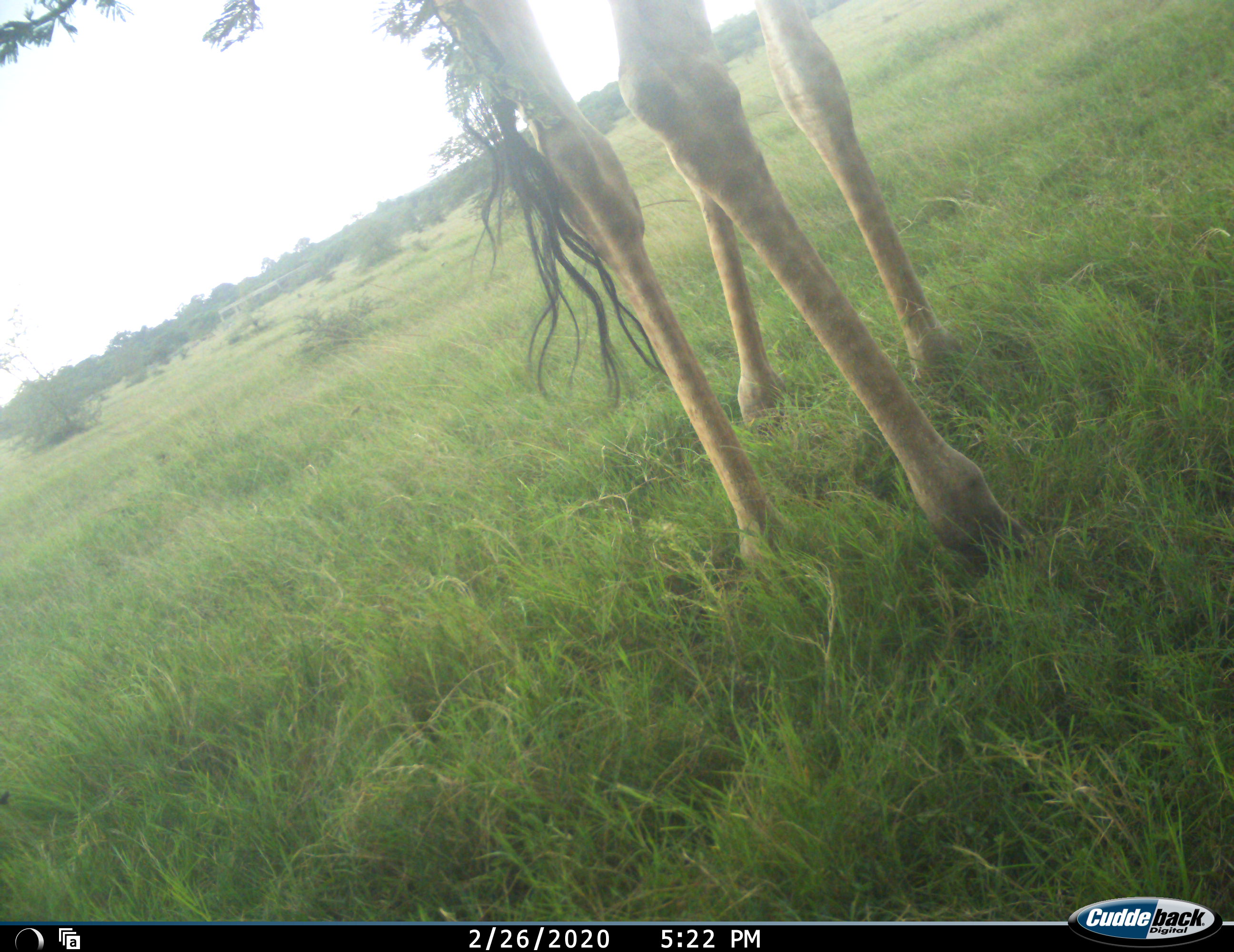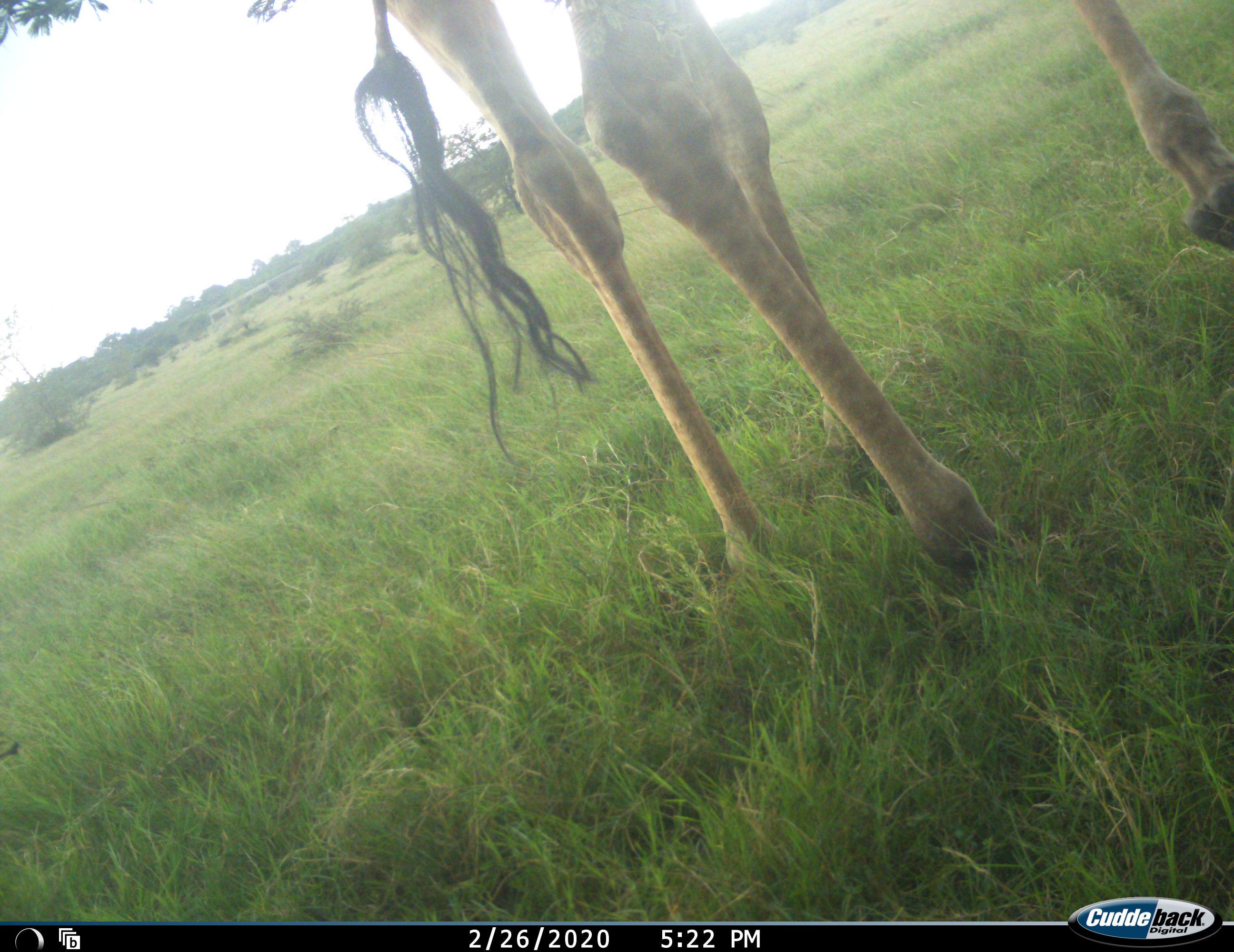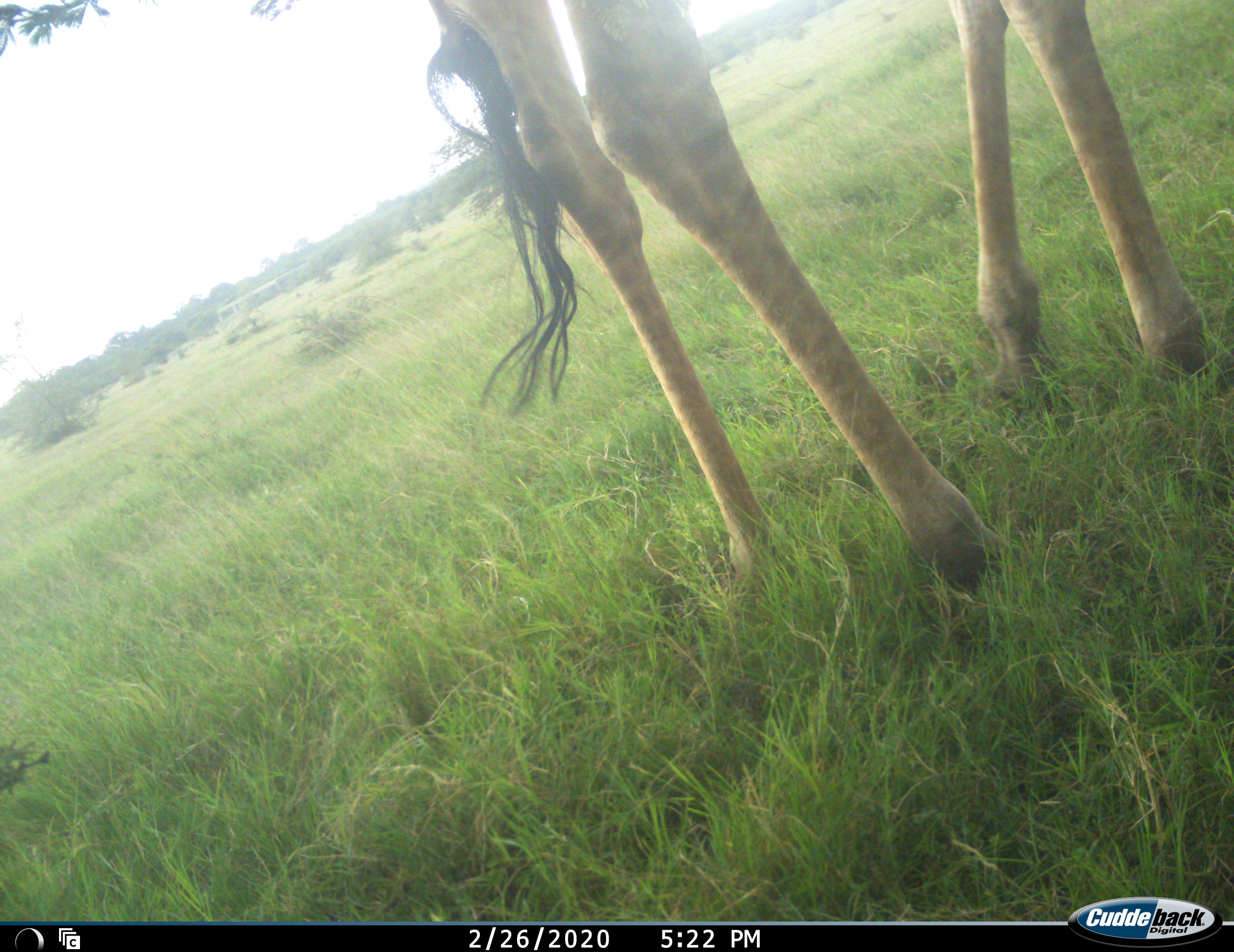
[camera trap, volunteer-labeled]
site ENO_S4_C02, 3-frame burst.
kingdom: Animalia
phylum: Chordata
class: Mammalia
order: Artiodactyla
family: Giraffidae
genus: Giraffa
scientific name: Giraffa camelopardalis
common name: giraffe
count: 1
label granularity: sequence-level